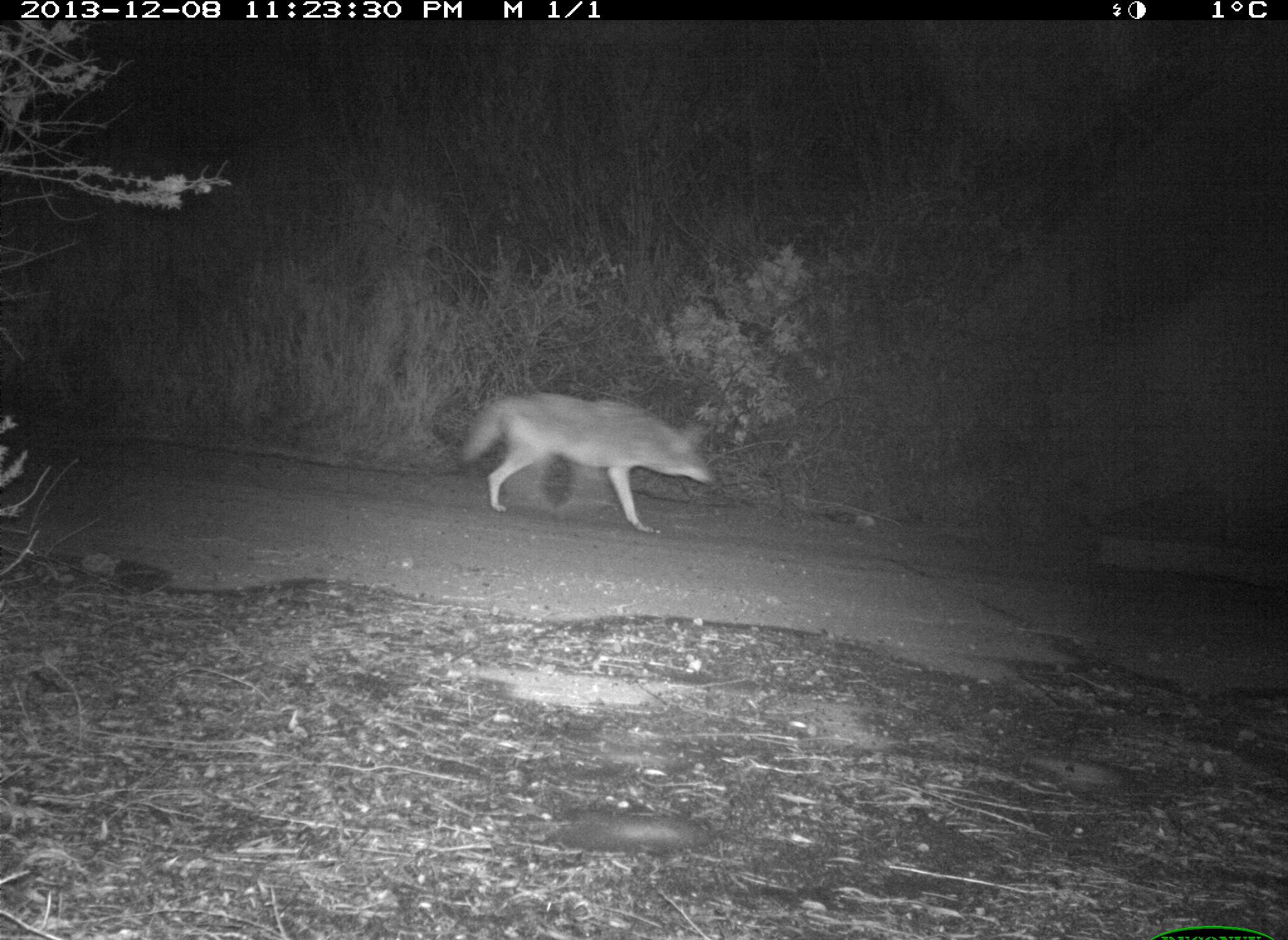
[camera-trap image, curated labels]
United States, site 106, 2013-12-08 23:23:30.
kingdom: Animalia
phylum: Chordata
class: Mammalia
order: Carnivora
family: Canidae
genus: Canis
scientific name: Canis latrans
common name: coyote